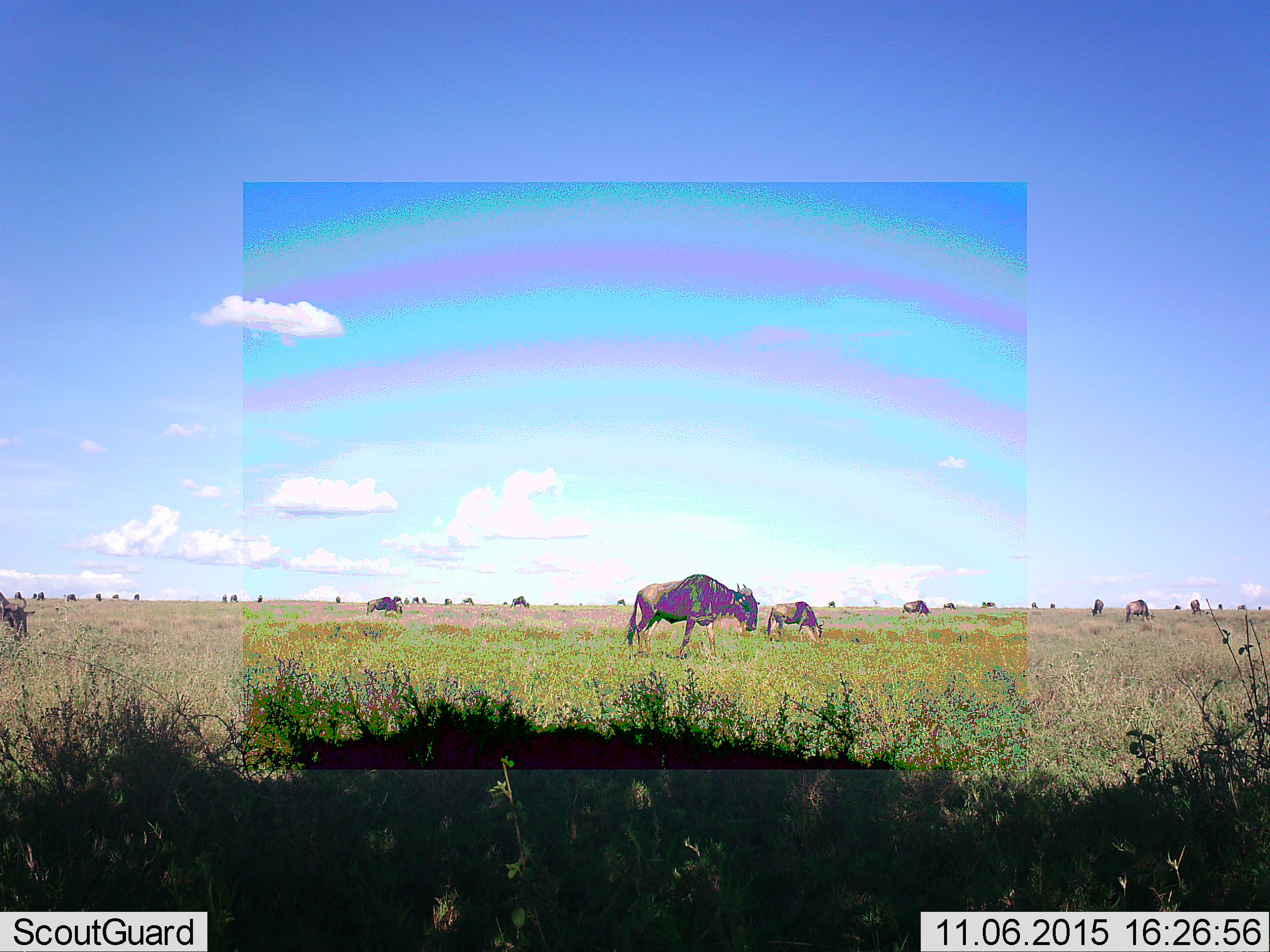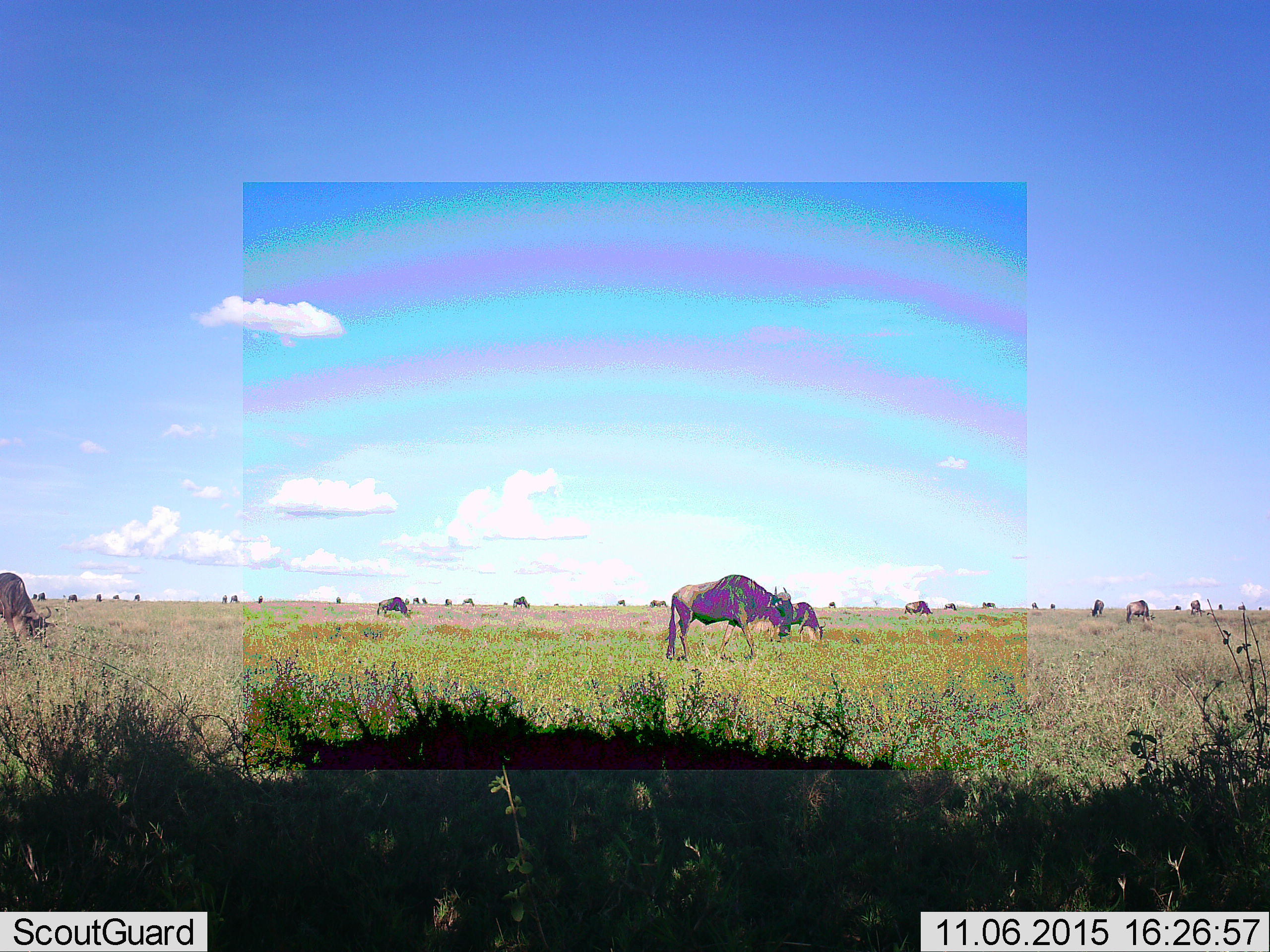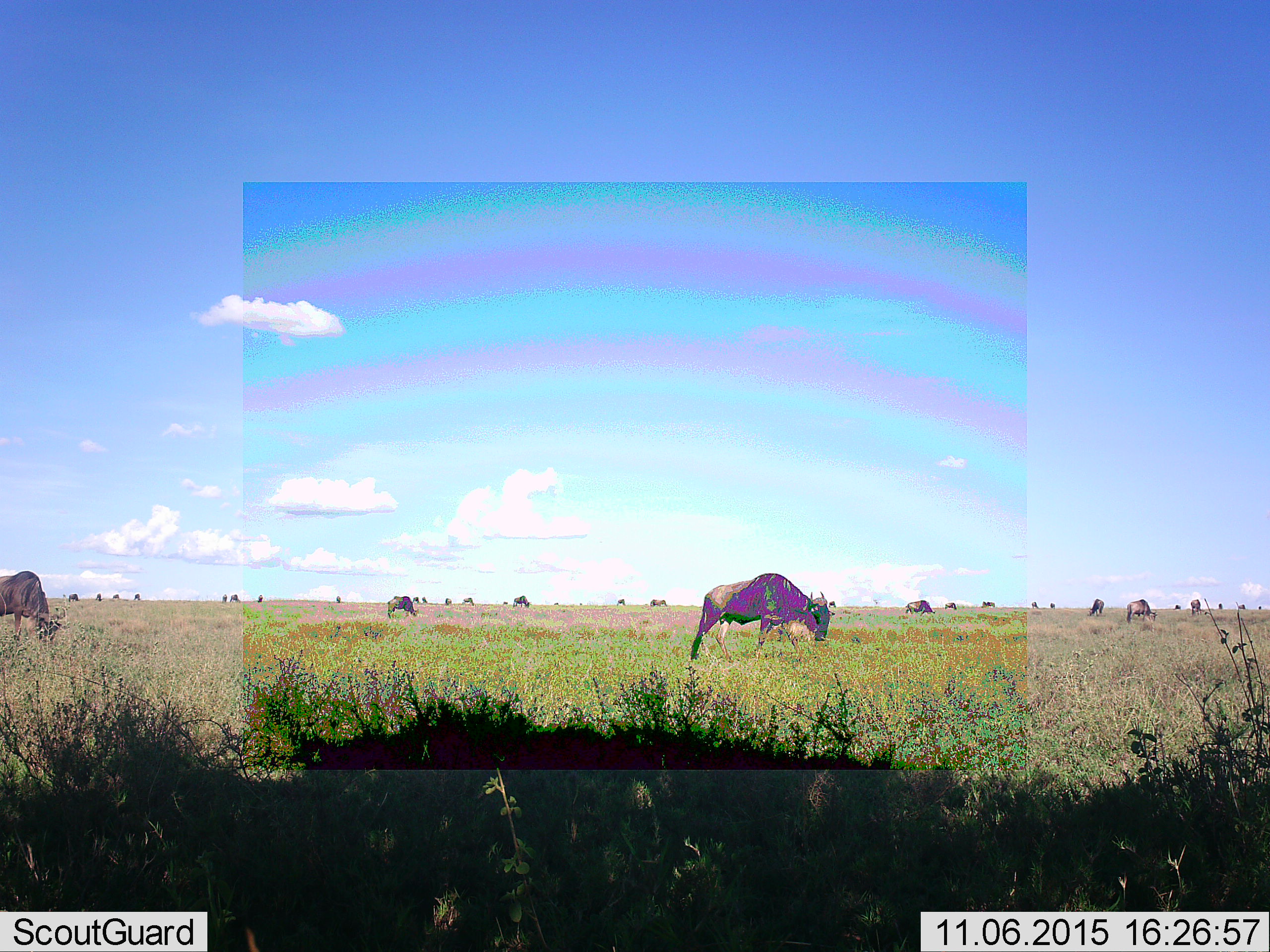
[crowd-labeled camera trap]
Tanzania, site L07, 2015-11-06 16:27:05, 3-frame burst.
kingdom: Animalia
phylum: Chordata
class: Mammalia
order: Artiodactyla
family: Bovidae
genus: Connochaetes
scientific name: Connochaetes taurinus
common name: blue wildebeest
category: wildebeest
Wildebeest (blue wildebeest) (Connochaetes taurinus), count 11-50. Behavior (volunteer vote fractions): standing 56%, resting 0%, moving 67%, interacting 0%. Young present (vote fraction): 11%. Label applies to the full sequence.